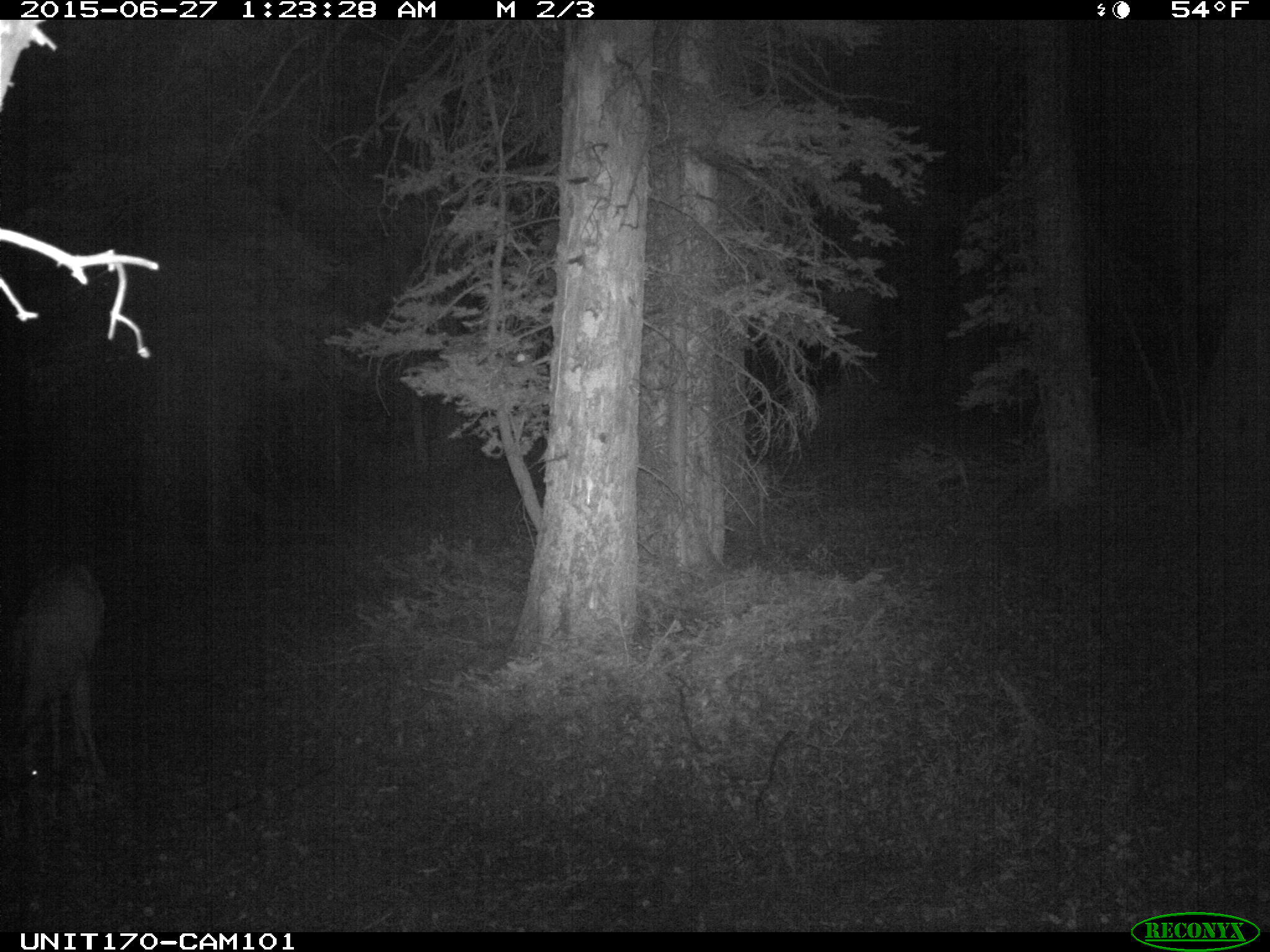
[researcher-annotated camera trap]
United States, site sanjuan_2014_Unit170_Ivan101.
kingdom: Animalia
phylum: Chordata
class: Mammalia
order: Artiodactyla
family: Cervidae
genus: Odocoileus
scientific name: Odocoileus hemionus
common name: mule deer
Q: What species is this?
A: Odocoileus hemionus (mule deer).